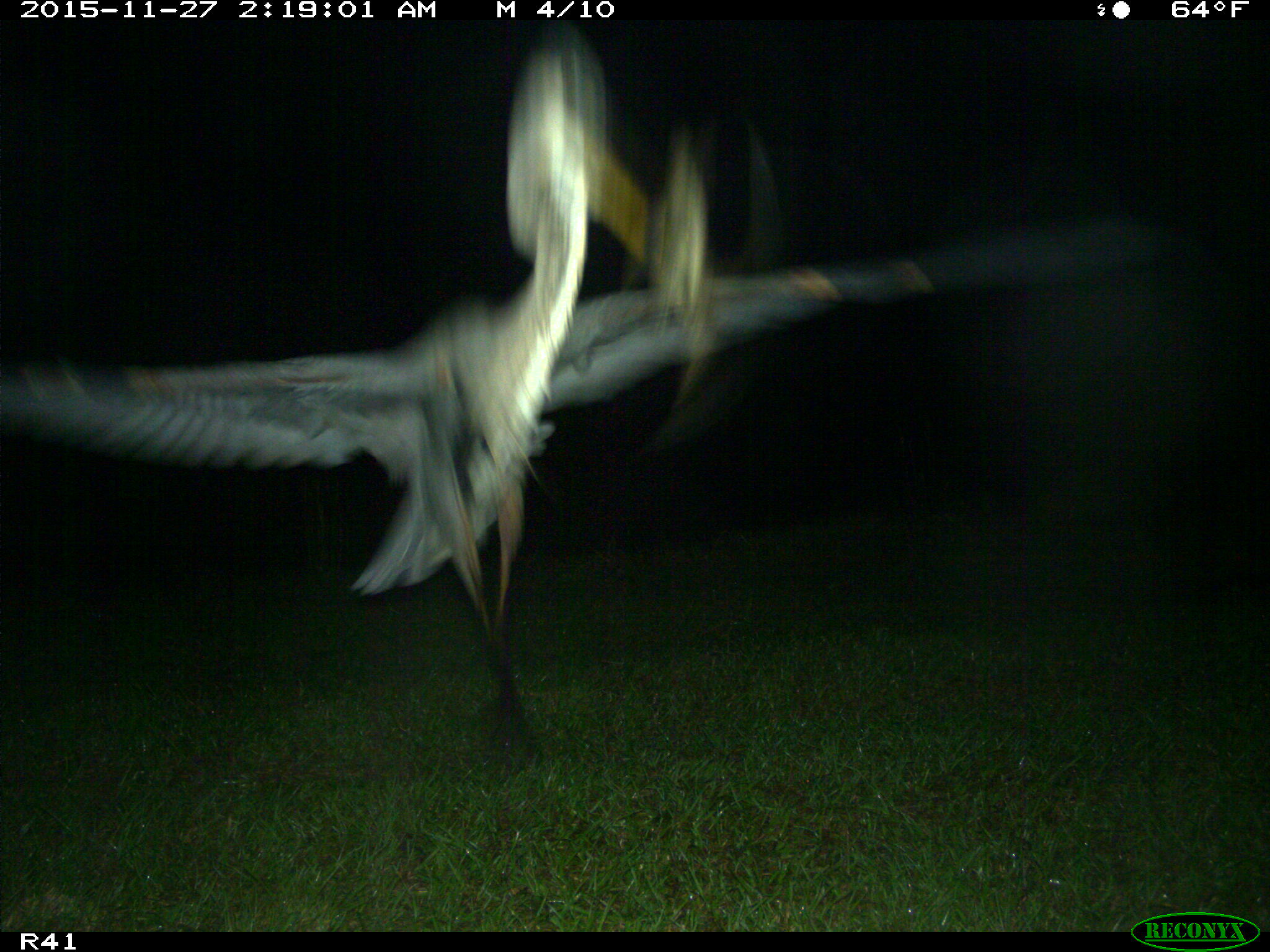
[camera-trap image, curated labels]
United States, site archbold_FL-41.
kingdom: Animalia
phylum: Chordata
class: Aves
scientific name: Aves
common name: birds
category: unidentified bird